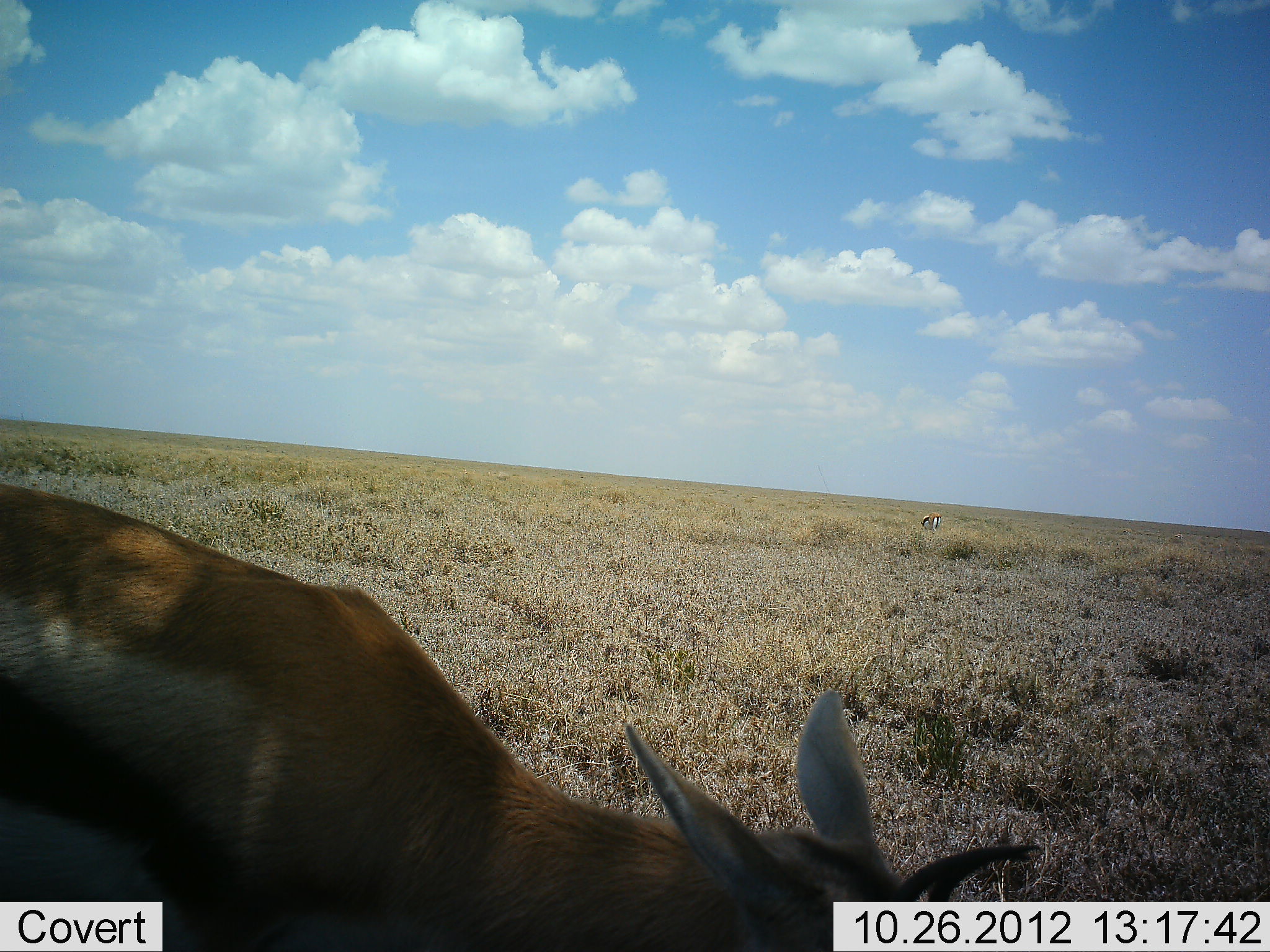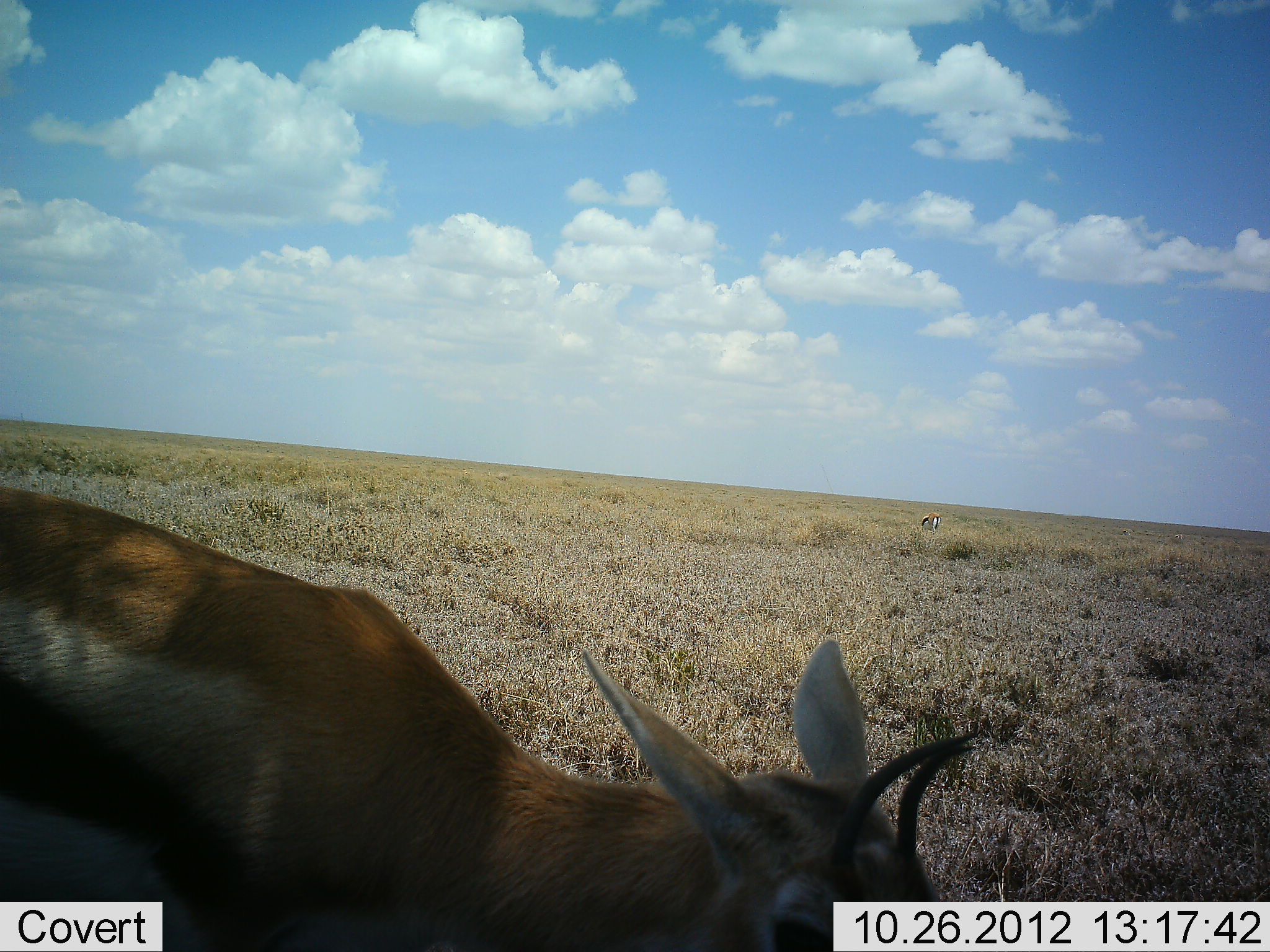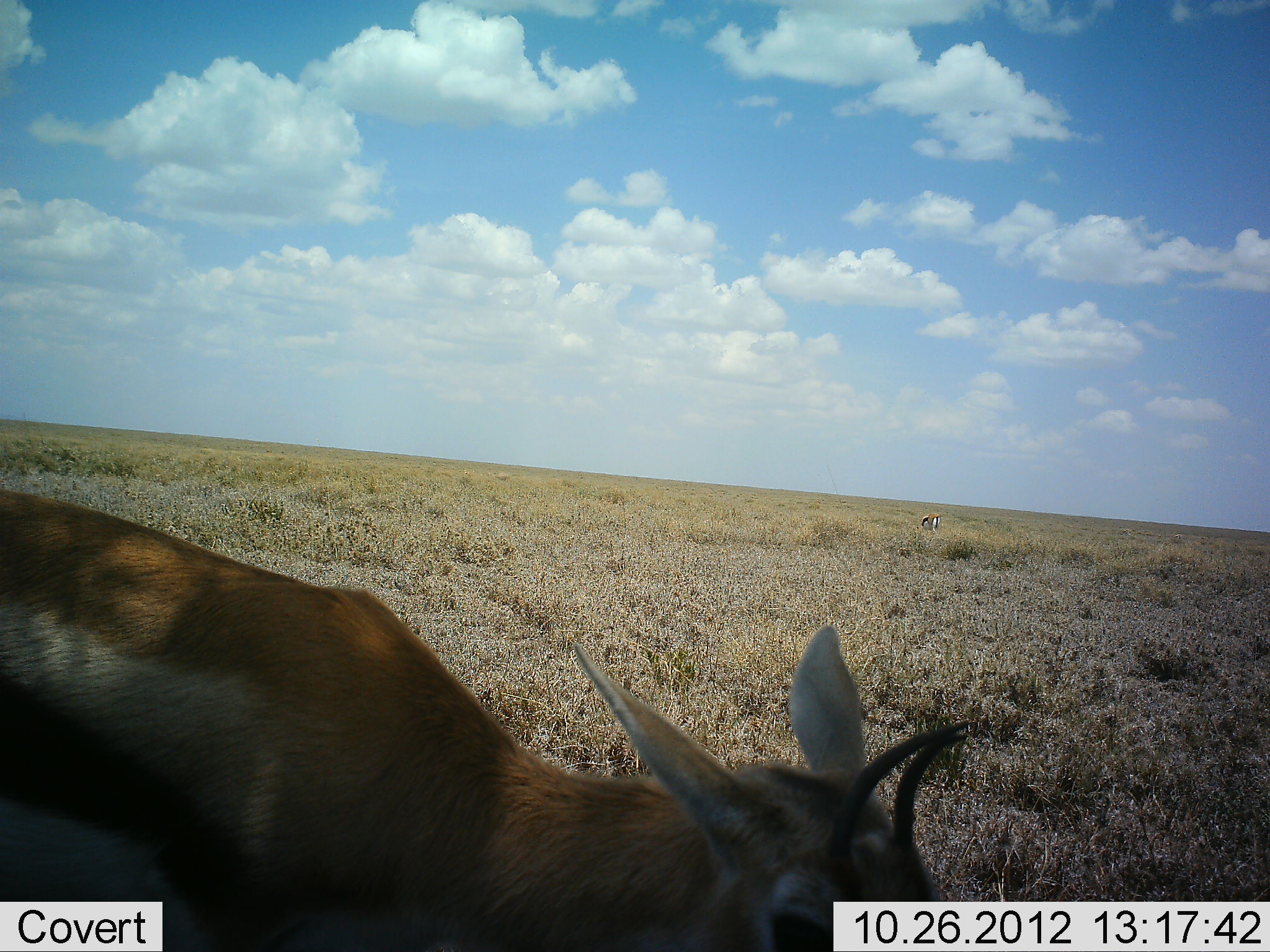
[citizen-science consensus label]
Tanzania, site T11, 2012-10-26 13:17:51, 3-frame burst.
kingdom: Animalia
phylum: Chordata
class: Mammalia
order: Artiodactyla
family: Bovidae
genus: Eudorcas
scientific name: Eudorcas thomsonii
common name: thomson's gazelle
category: gazellethomsons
Gazellethomsons (thomson's gazelle) (Eudorcas thomsonii), count 2. Behavior (volunteer vote fractions): standing 40%, resting 0%, moving 10%, interacting 0%. Young present (vote fraction): 10%. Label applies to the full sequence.